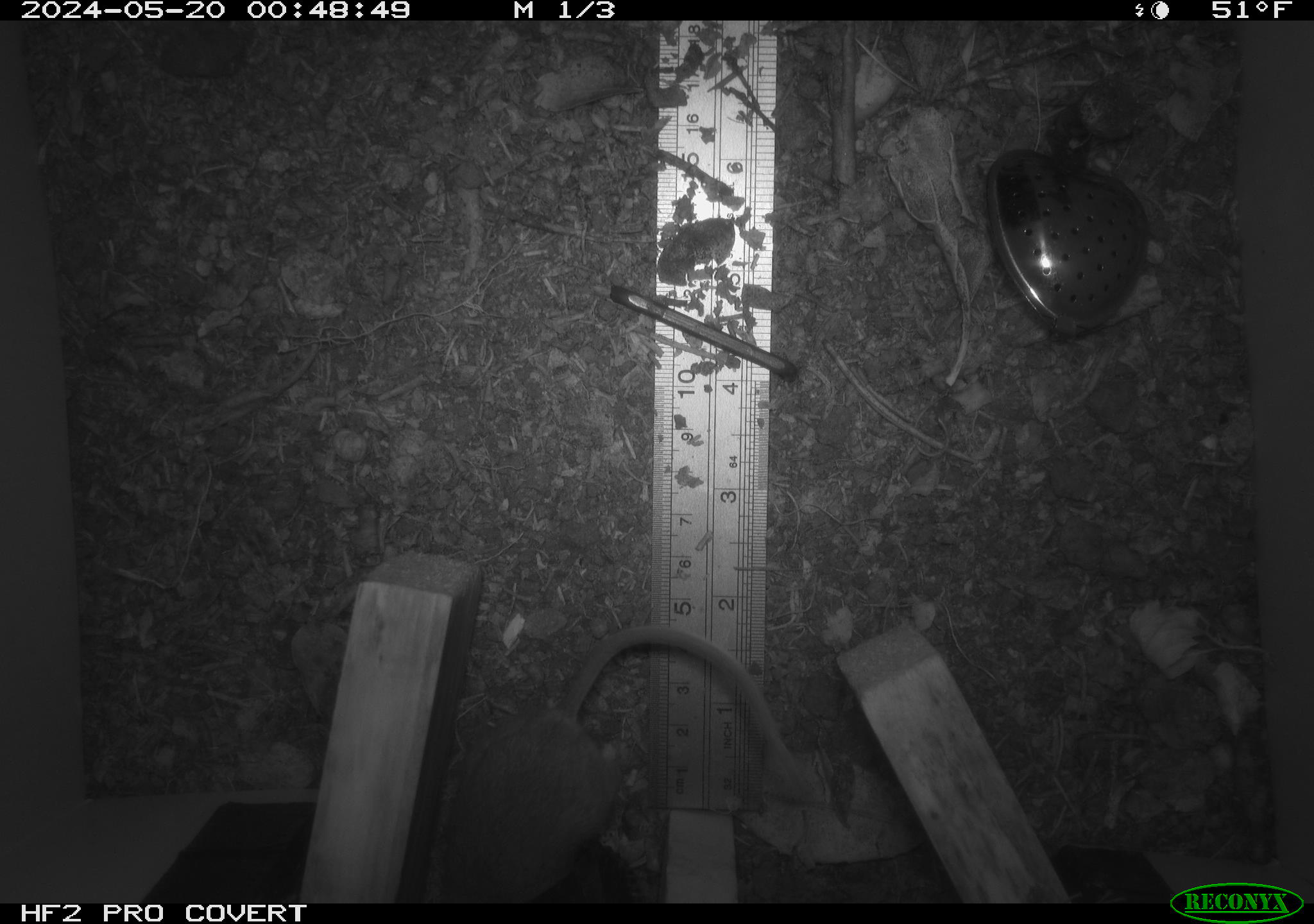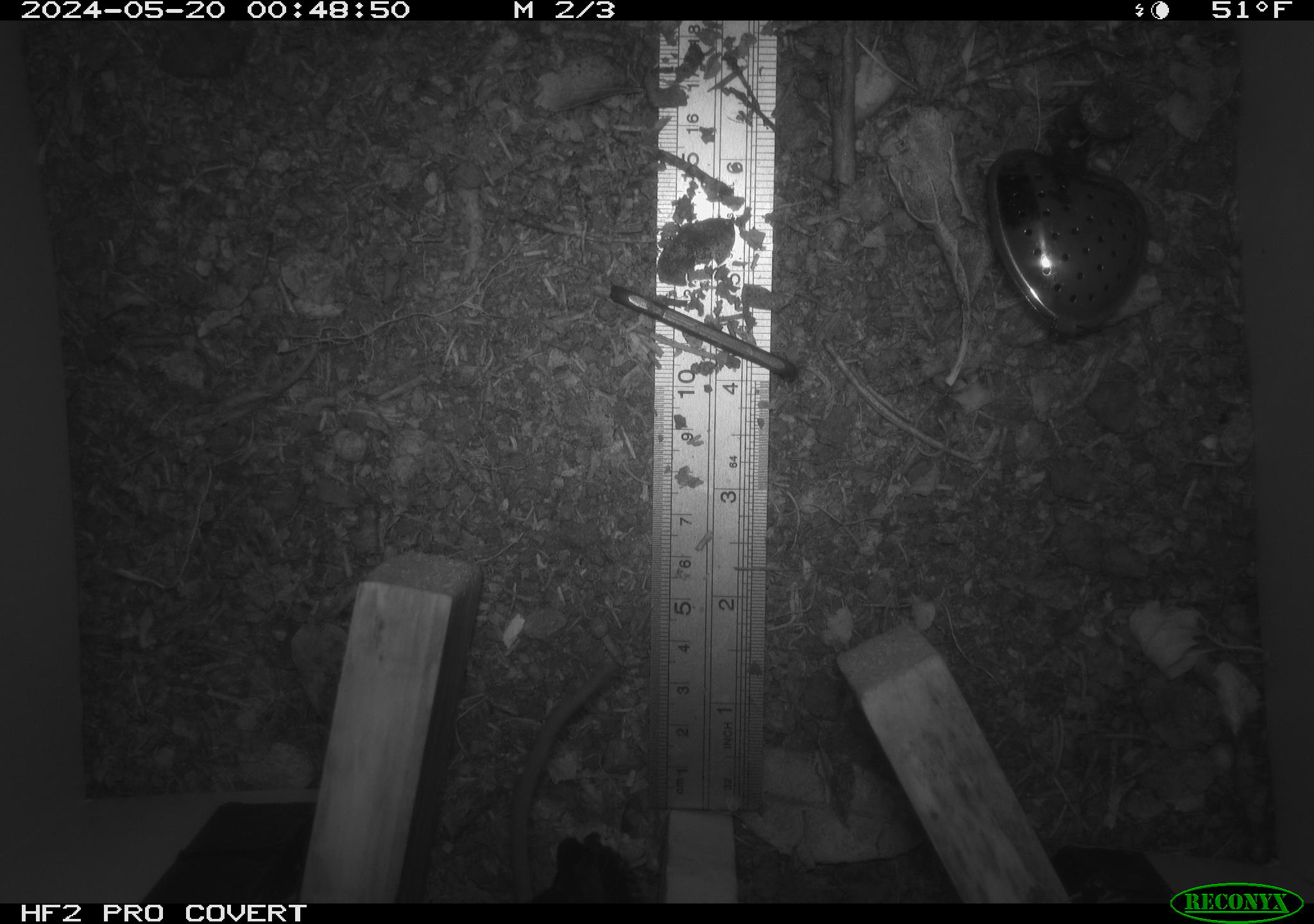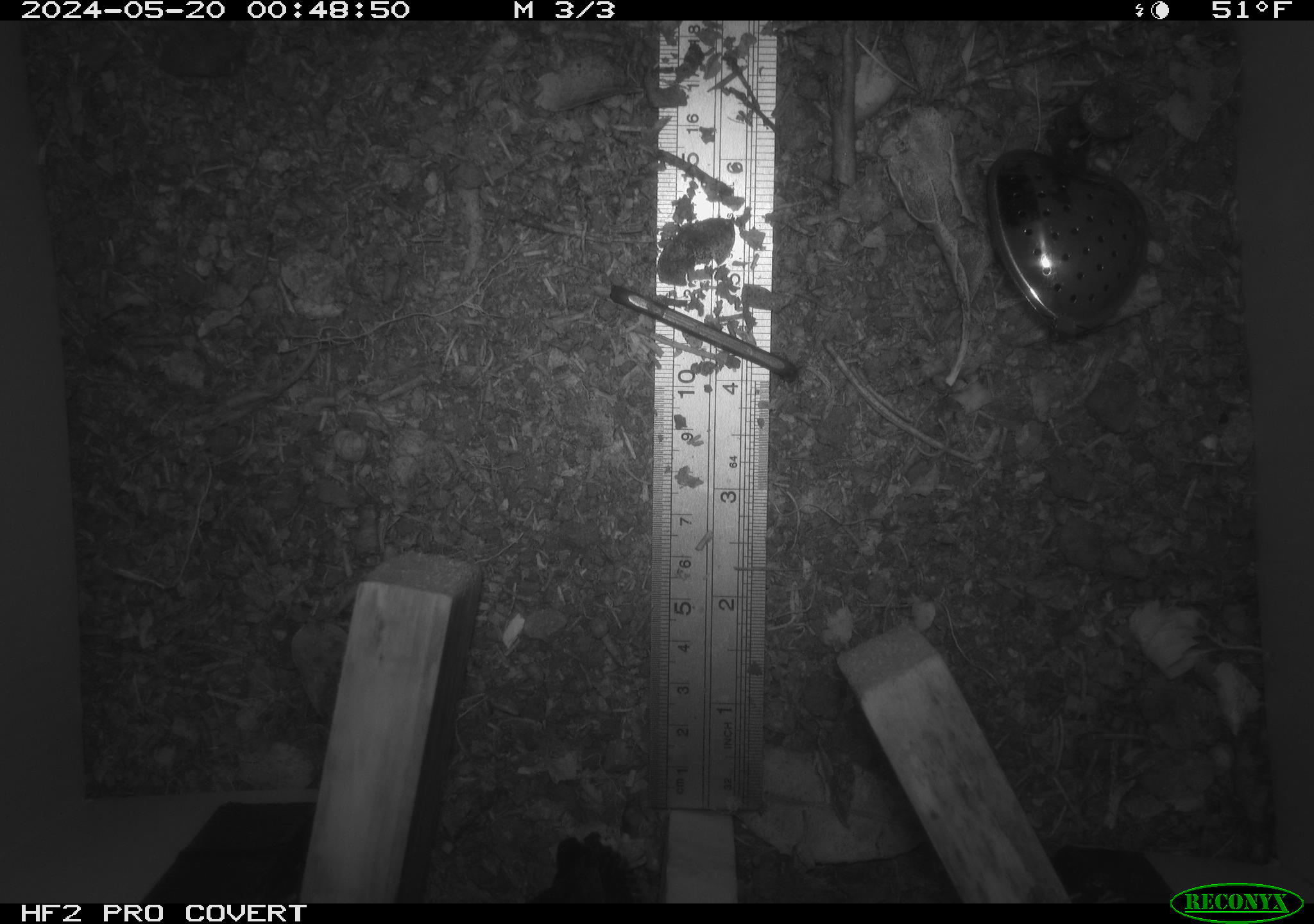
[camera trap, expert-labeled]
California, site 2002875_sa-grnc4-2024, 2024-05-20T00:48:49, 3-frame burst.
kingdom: Animalia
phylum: Chordata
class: Mammalia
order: Rodentia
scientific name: Rodentia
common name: rodent